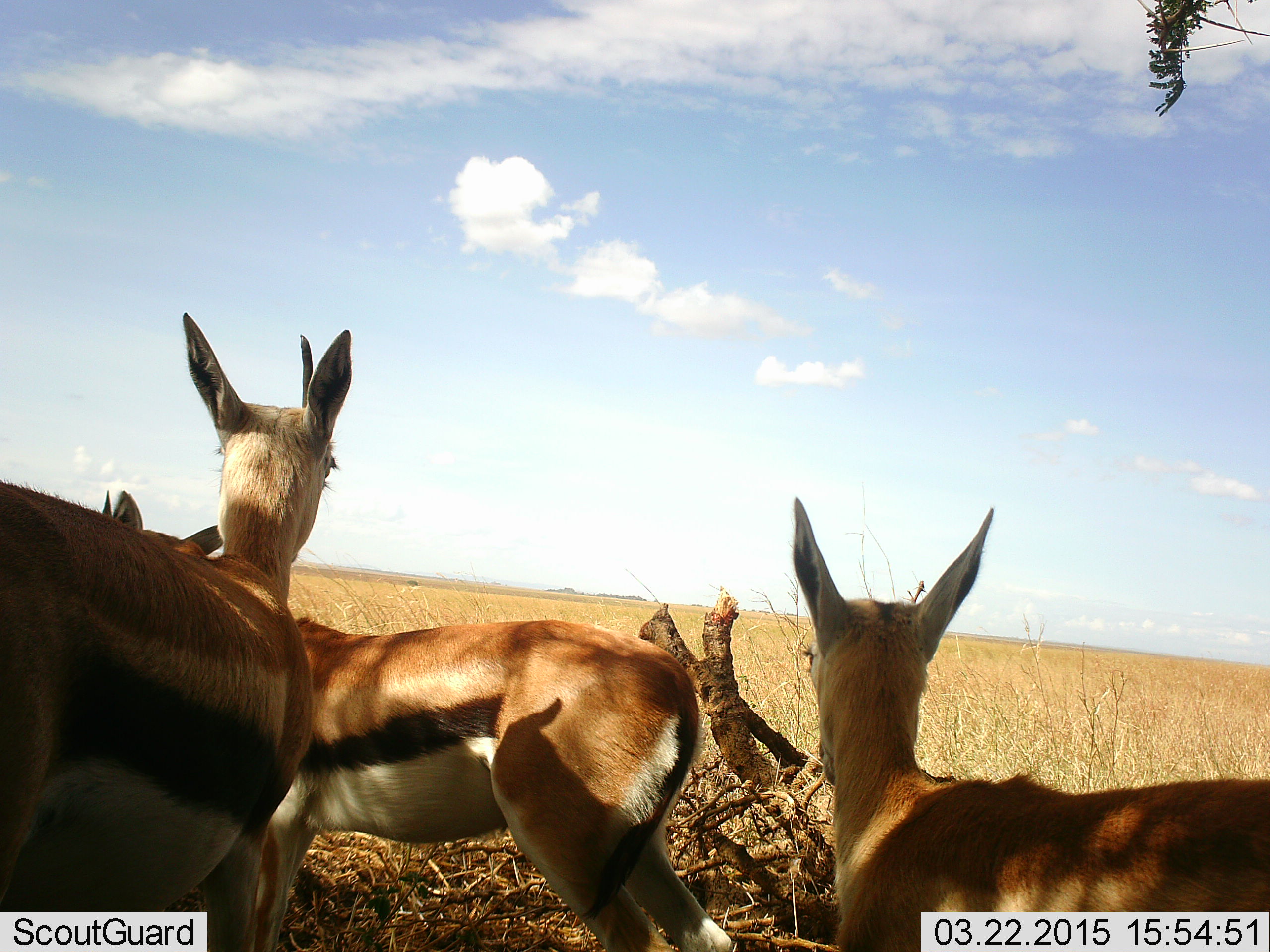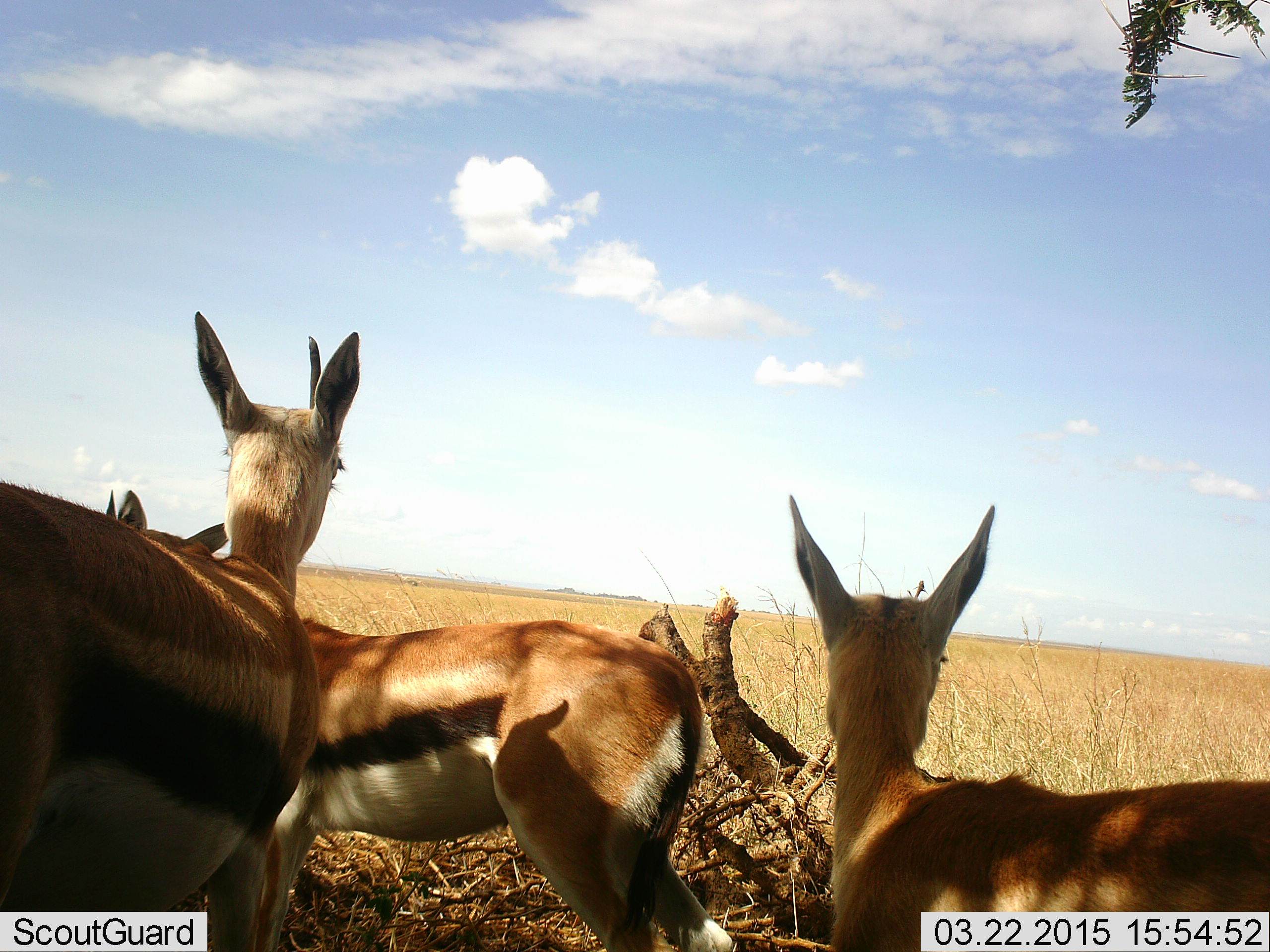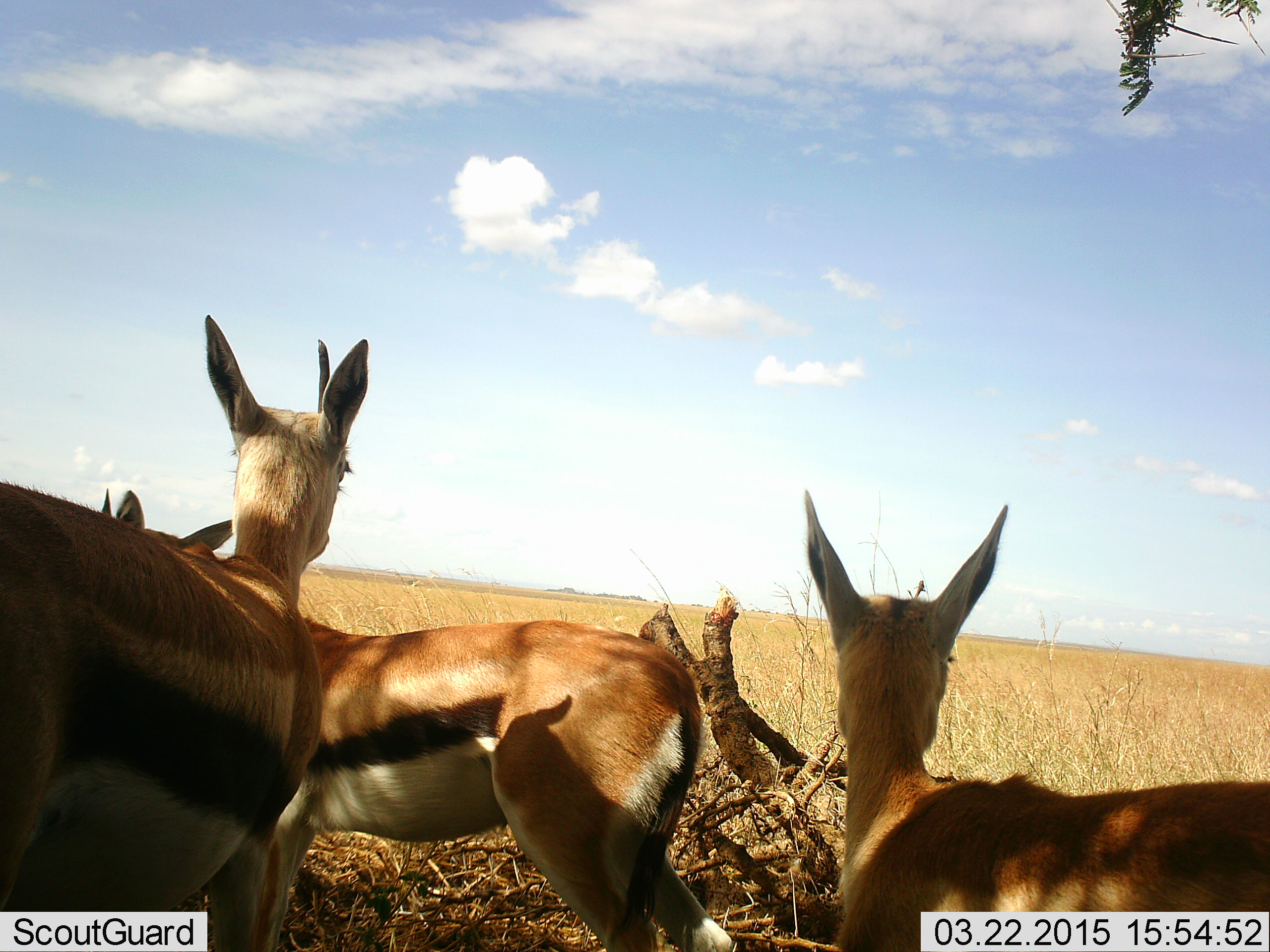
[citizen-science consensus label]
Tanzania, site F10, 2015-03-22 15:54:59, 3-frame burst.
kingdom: Animalia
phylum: Chordata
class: Mammalia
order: Artiodactyla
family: Bovidae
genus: Eudorcas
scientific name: Eudorcas thomsonii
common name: thomson's gazelle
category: gazellethomsons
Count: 3.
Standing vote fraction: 100%.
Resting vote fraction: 0%.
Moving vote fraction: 0%.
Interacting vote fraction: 0%.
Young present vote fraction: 0%.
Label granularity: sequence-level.